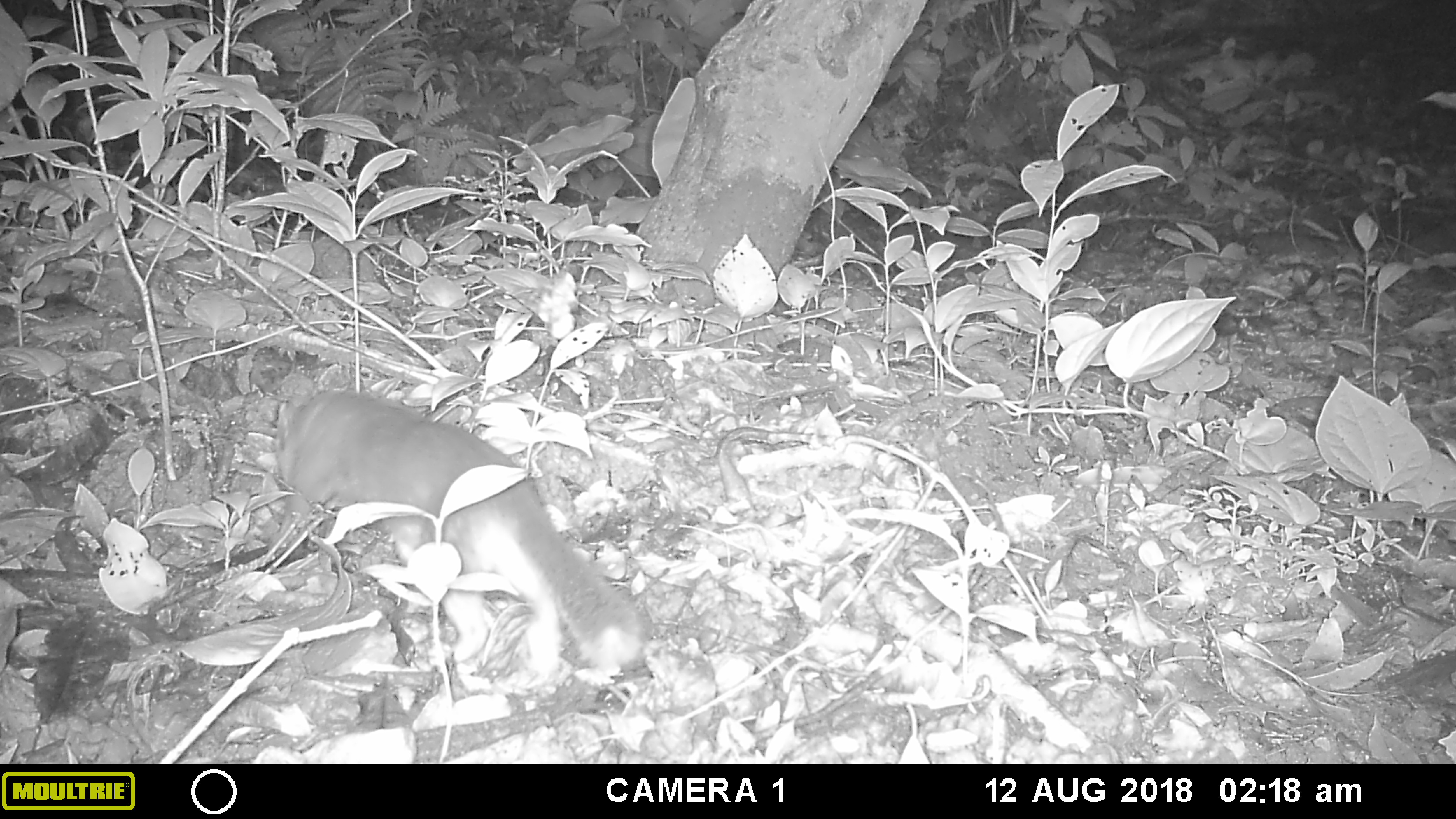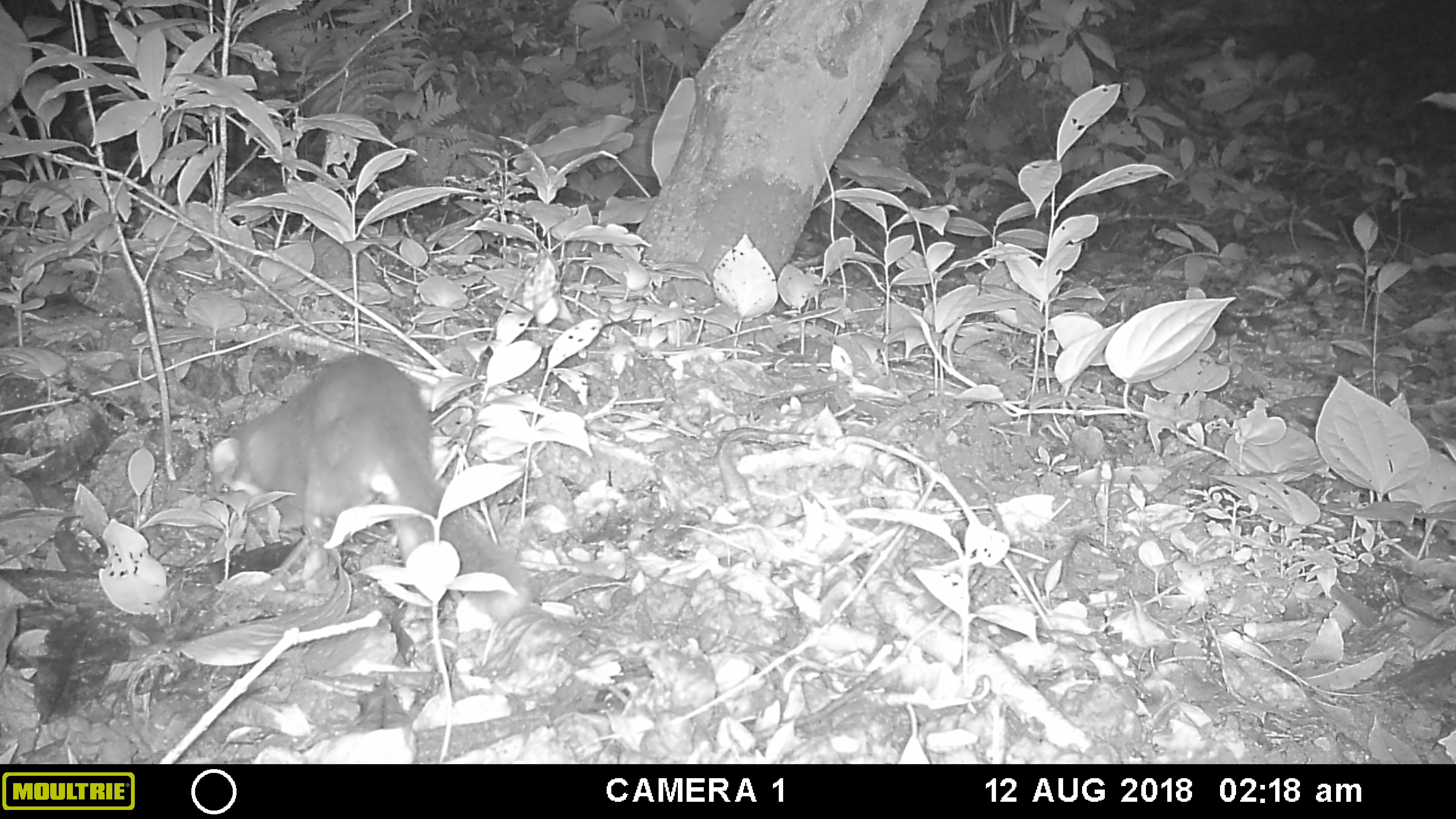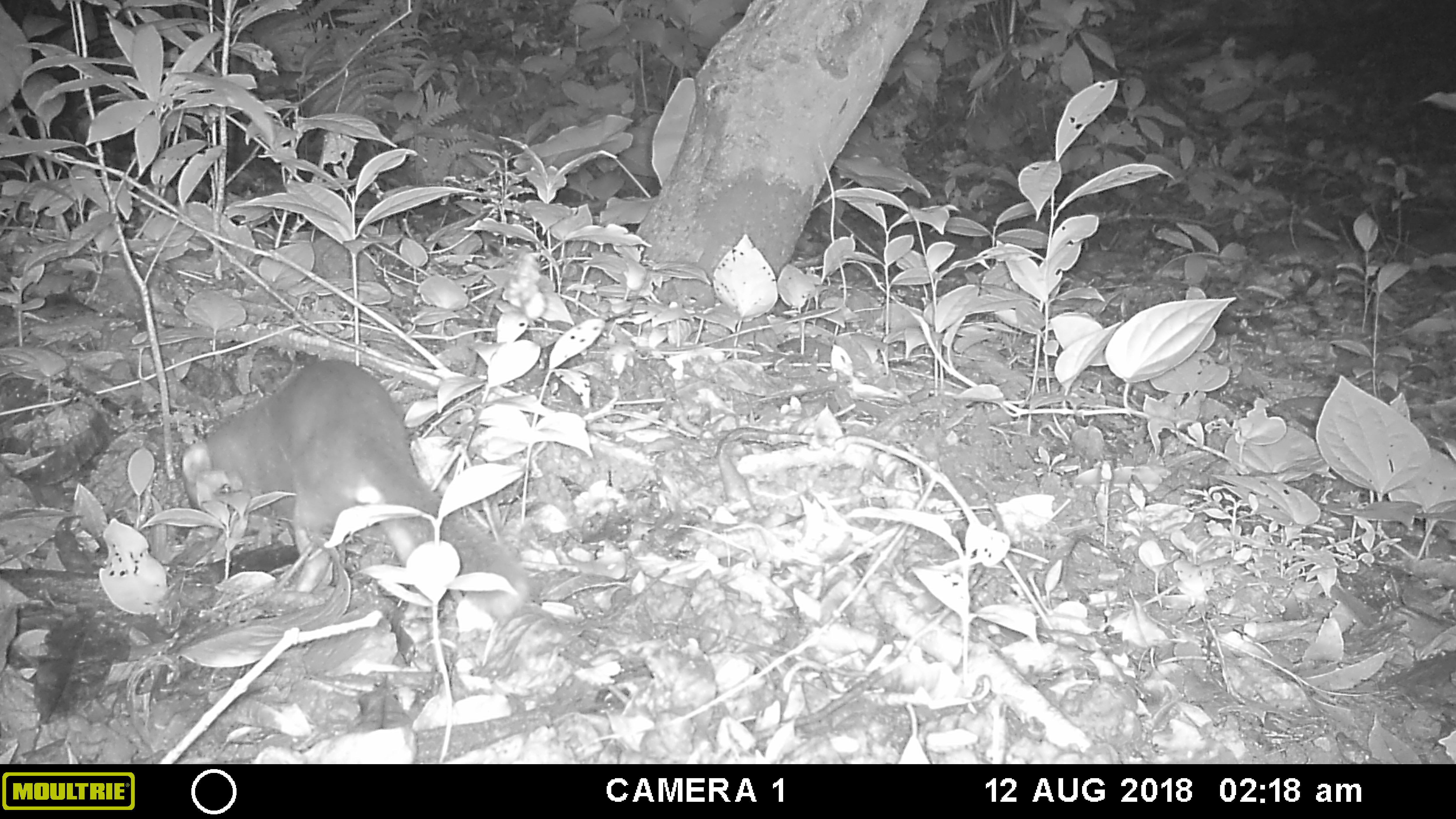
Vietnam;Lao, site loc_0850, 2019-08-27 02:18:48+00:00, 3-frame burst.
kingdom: Animalia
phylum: Chordata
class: Mammalia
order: Carnivora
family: Mustelidae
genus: Melogale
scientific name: Melogale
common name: ferret badger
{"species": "ferret badger (Melogale)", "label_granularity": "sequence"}